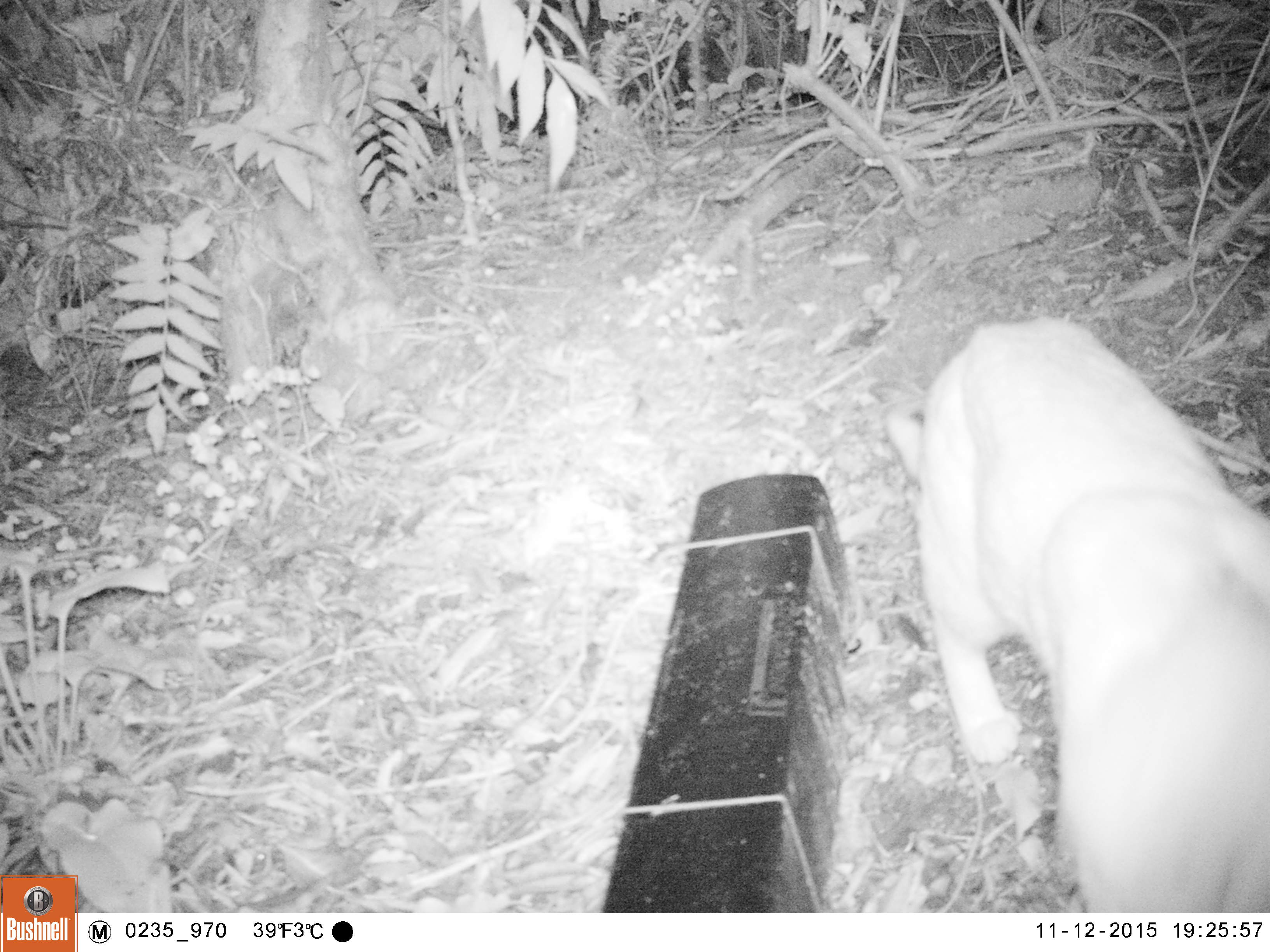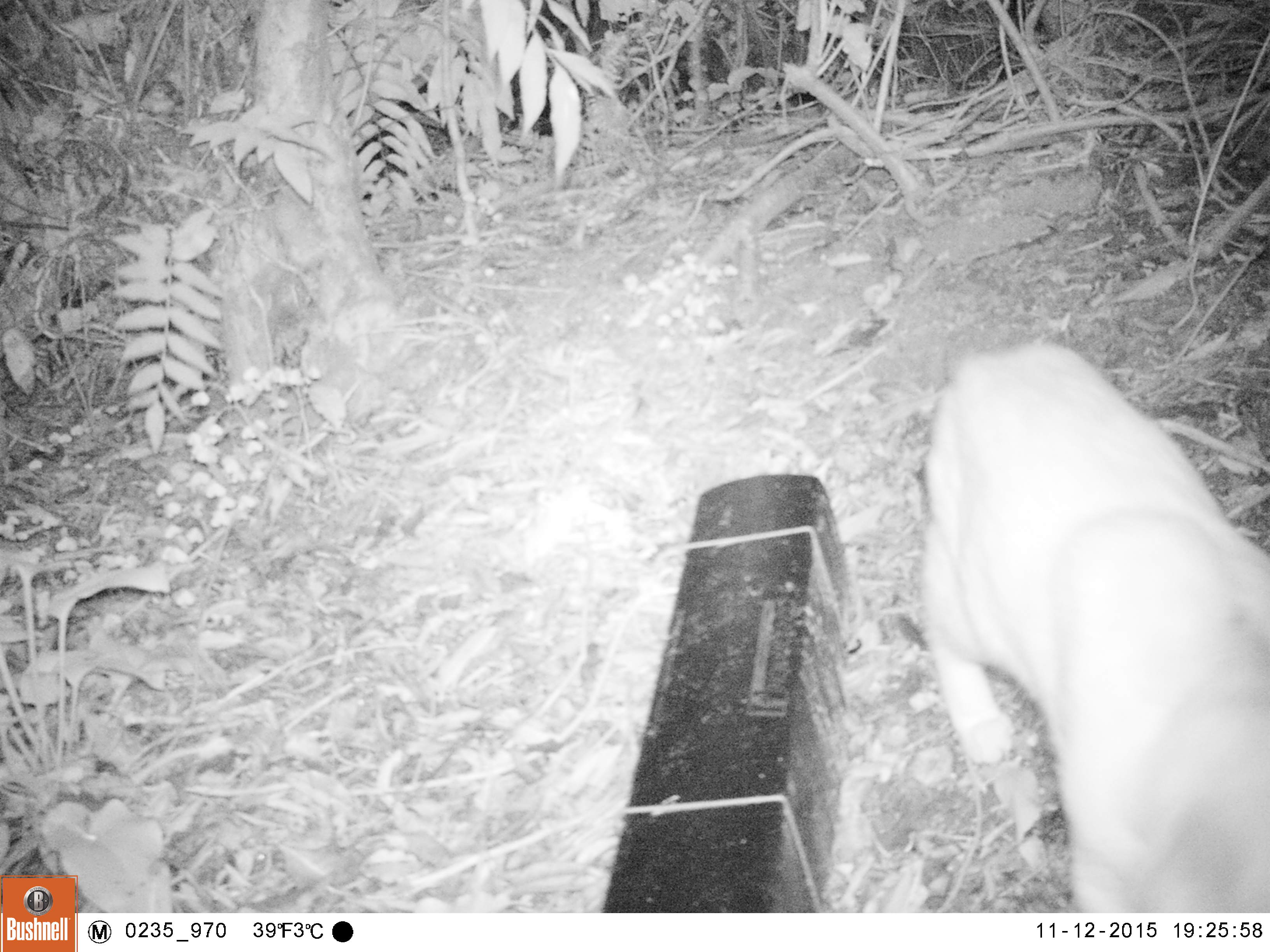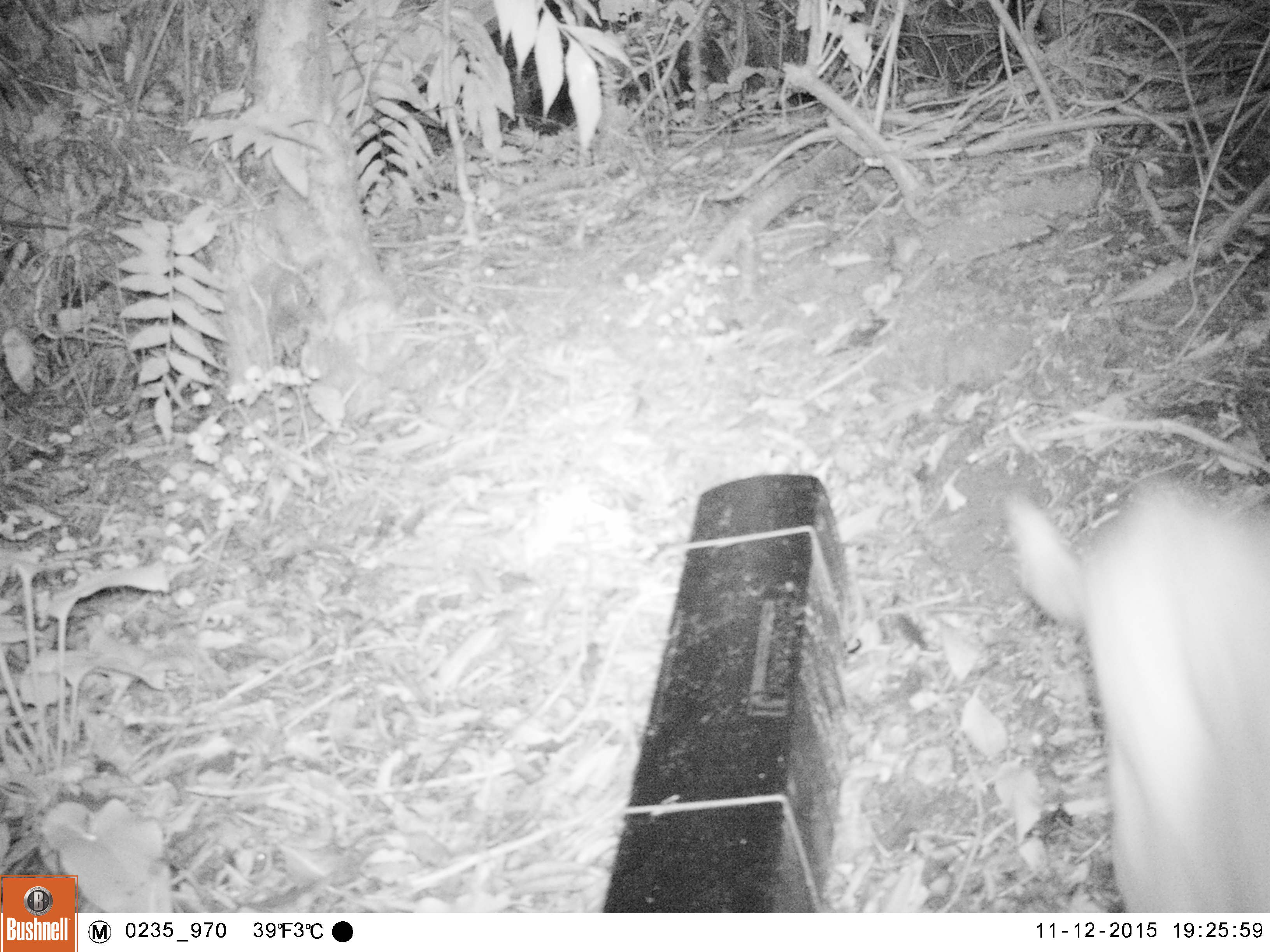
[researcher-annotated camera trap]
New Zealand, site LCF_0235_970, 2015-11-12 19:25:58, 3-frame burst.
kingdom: Animalia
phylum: Chordata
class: Mammalia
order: Carnivora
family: Canidae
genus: Canis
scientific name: Canis familiaris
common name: domestic dog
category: dog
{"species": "dog (domestic dog) (Canis familiaris)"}